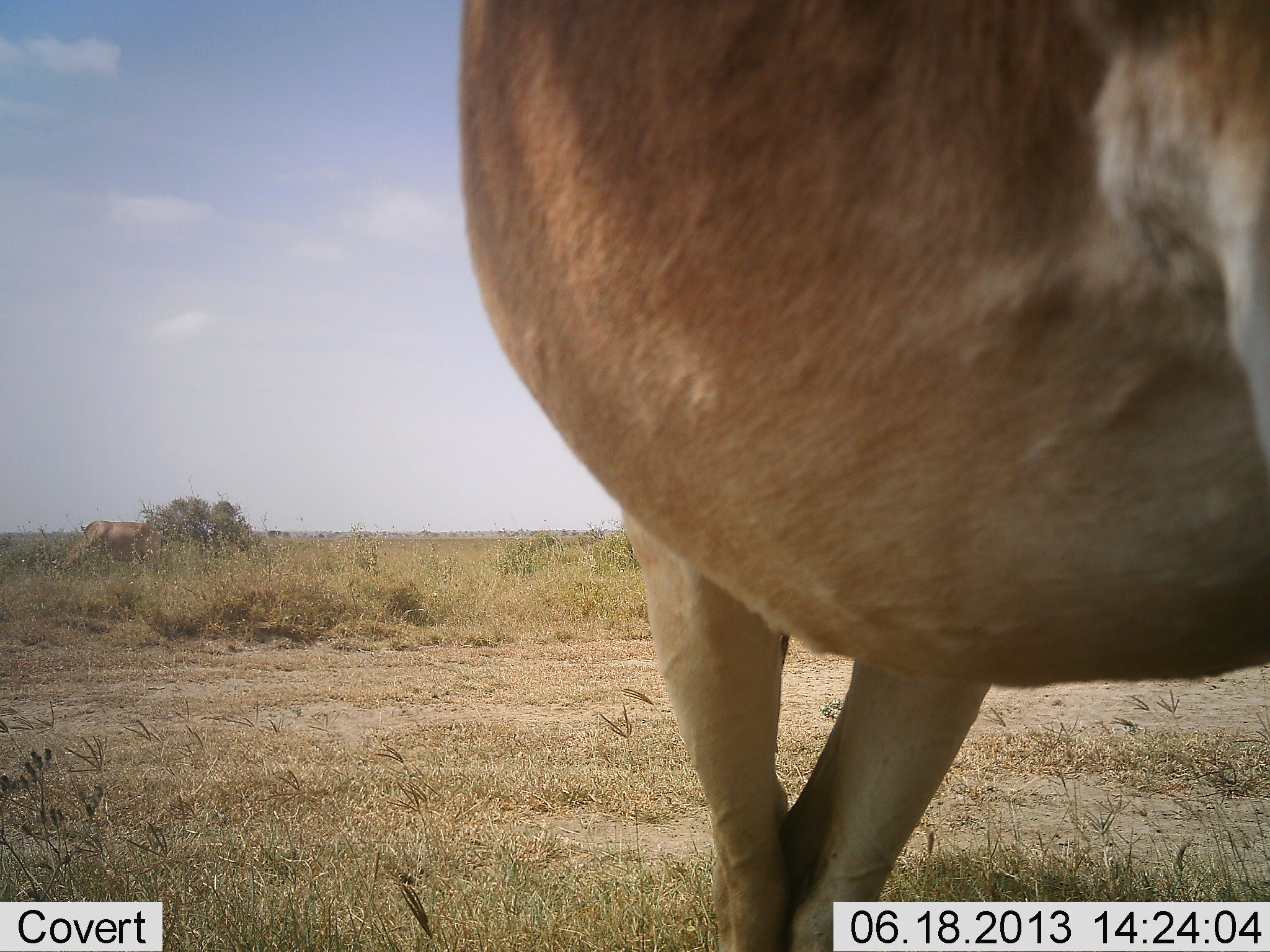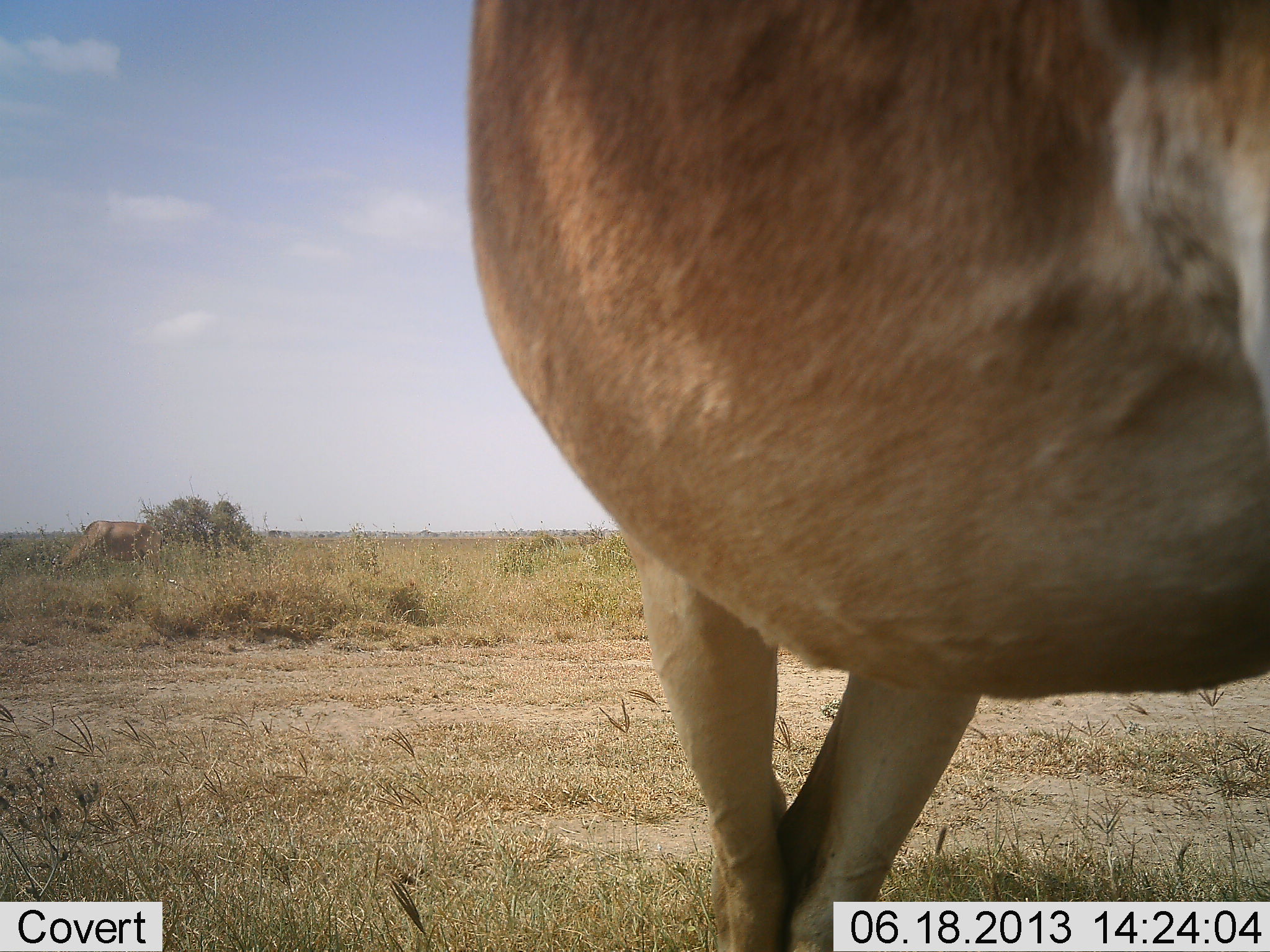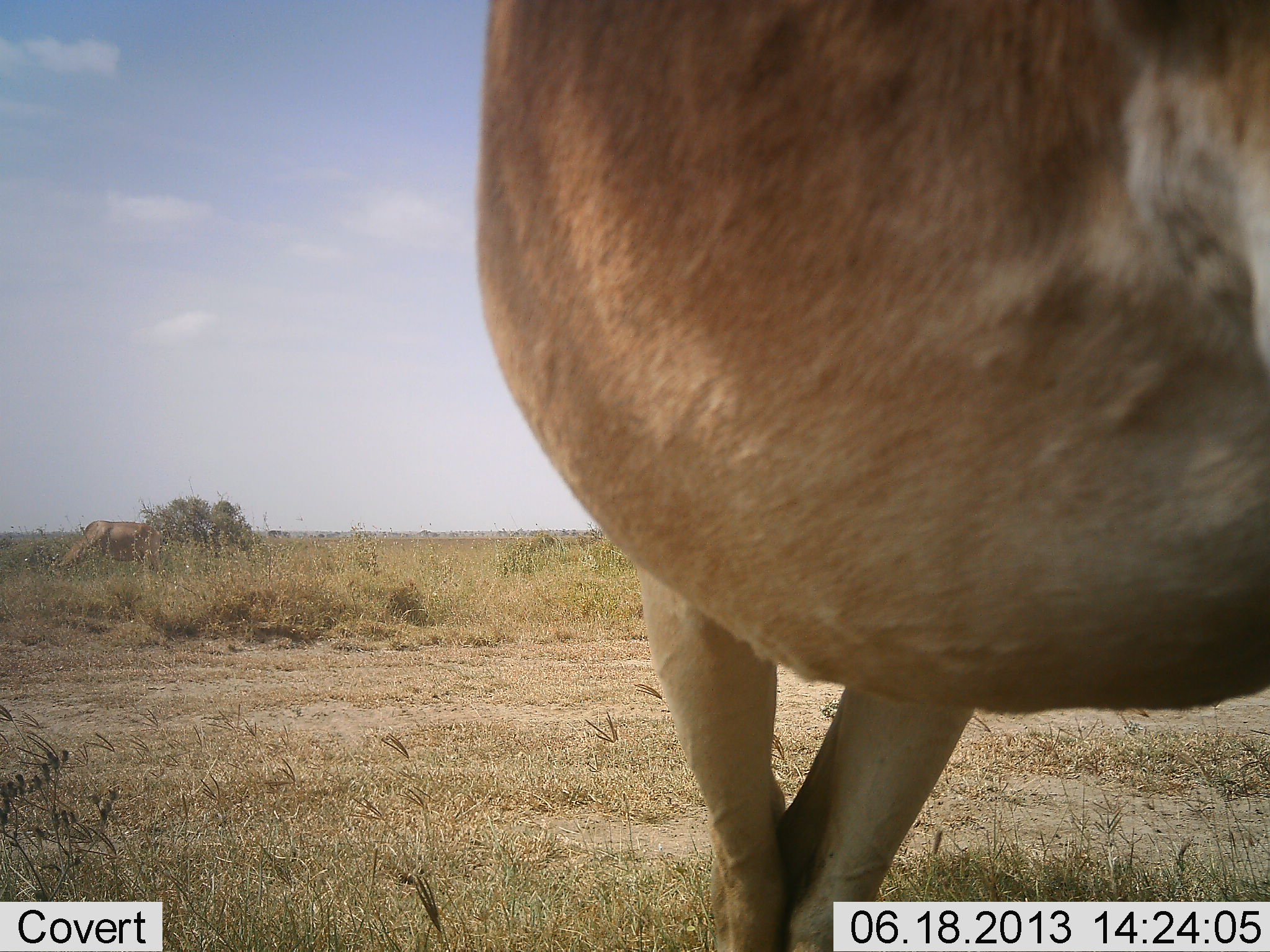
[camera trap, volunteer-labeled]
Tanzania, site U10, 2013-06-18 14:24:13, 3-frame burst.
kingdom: Animalia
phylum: Chordata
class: Mammalia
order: Artiodactyla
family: Bovidae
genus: Alcelaphus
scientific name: Alcelaphus buselaphus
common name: hartebeest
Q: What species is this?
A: Hartebeest (Alcelaphus buselaphus).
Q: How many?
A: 2.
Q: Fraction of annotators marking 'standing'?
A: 90%.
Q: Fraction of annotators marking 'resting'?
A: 0%.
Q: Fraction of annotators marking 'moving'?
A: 0%.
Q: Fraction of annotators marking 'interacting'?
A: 0%.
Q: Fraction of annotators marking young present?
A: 0%.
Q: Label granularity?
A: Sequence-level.